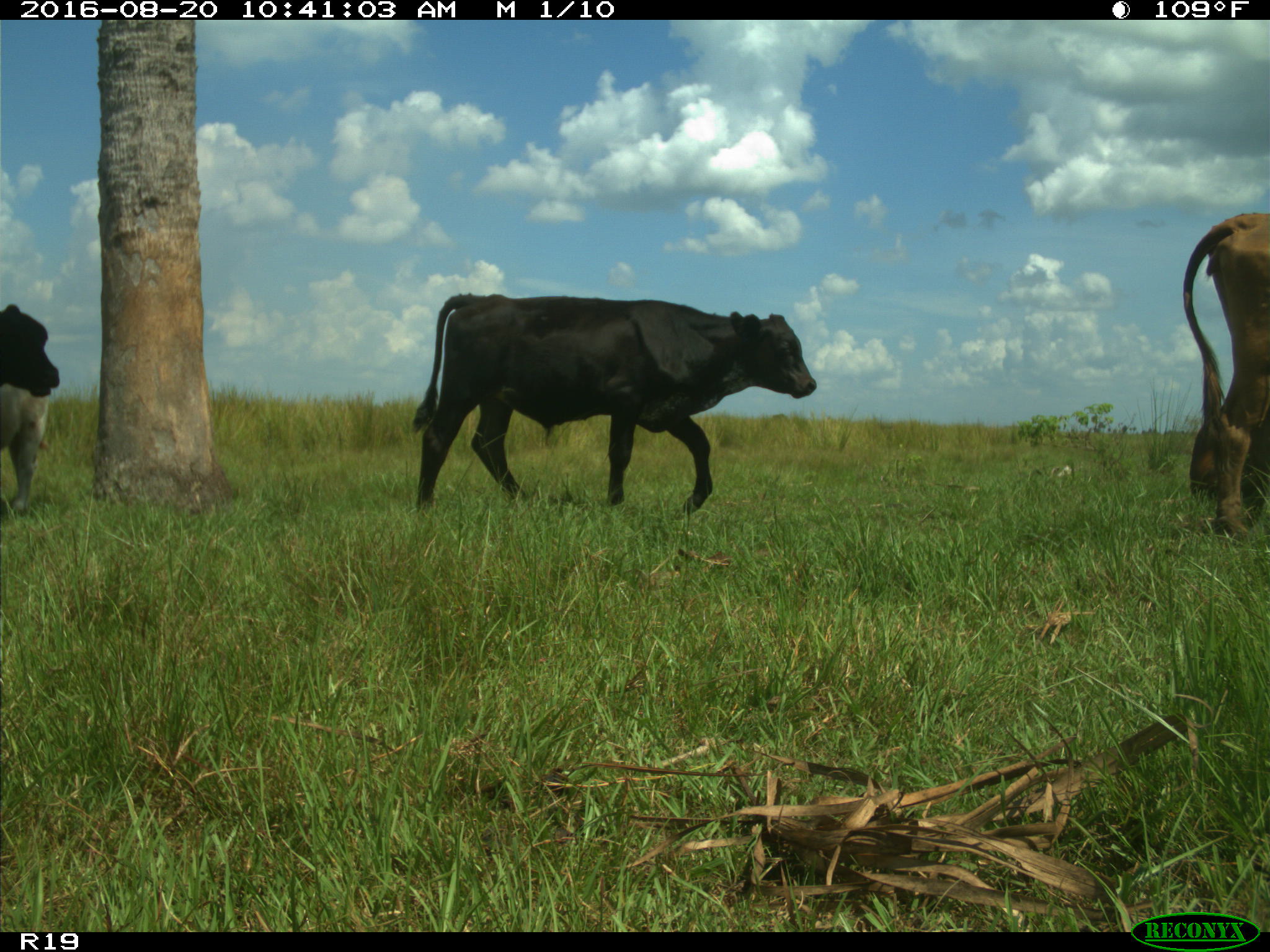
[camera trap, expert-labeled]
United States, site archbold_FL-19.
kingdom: Animalia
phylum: Chordata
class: Mammalia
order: Artiodactyla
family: Bovidae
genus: Bos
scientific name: Bos taurus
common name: domestic cow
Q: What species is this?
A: Bos taurus (domestic cow).